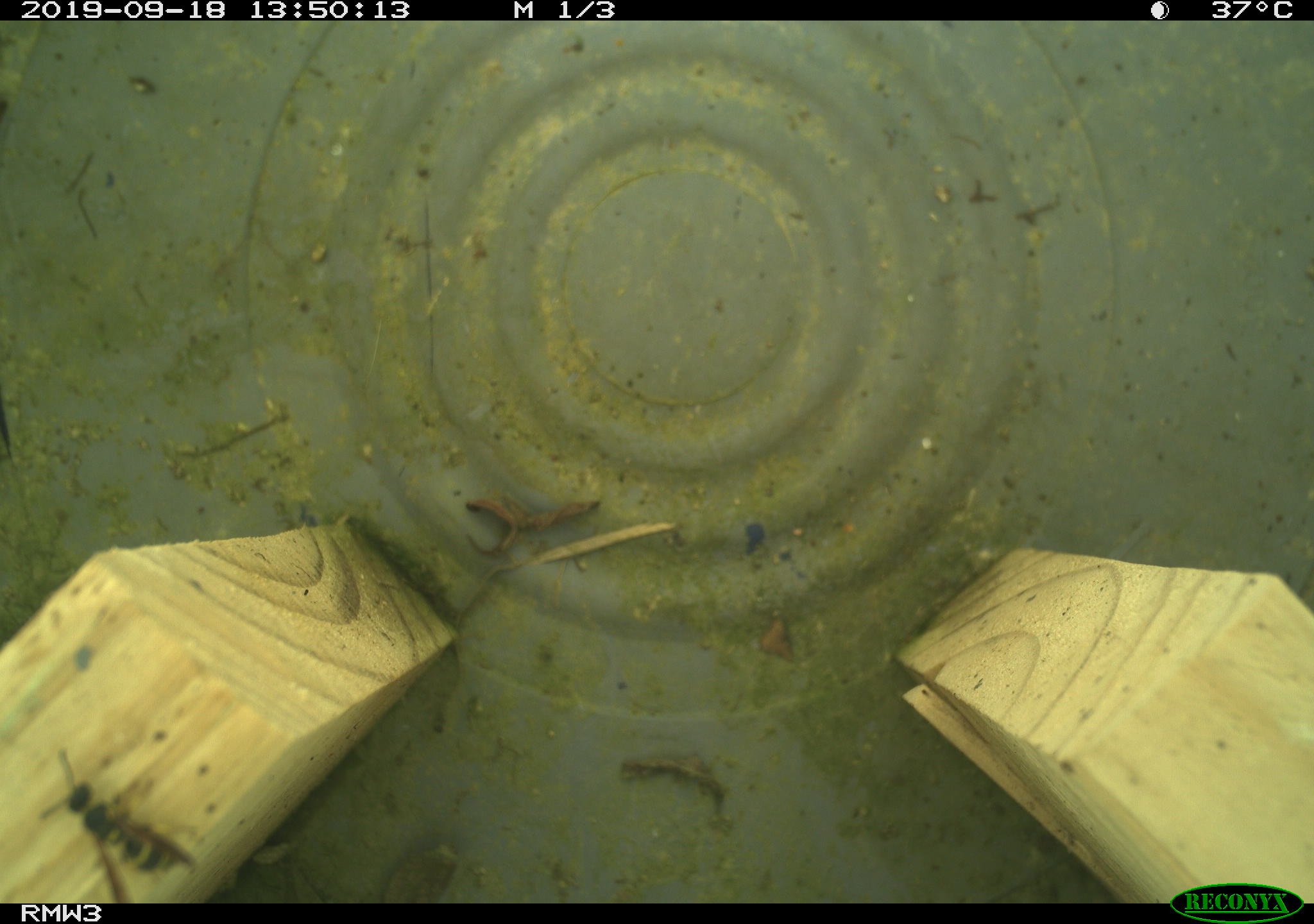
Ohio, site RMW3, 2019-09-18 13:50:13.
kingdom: Animalia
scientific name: Animalia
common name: animal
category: invertebrate